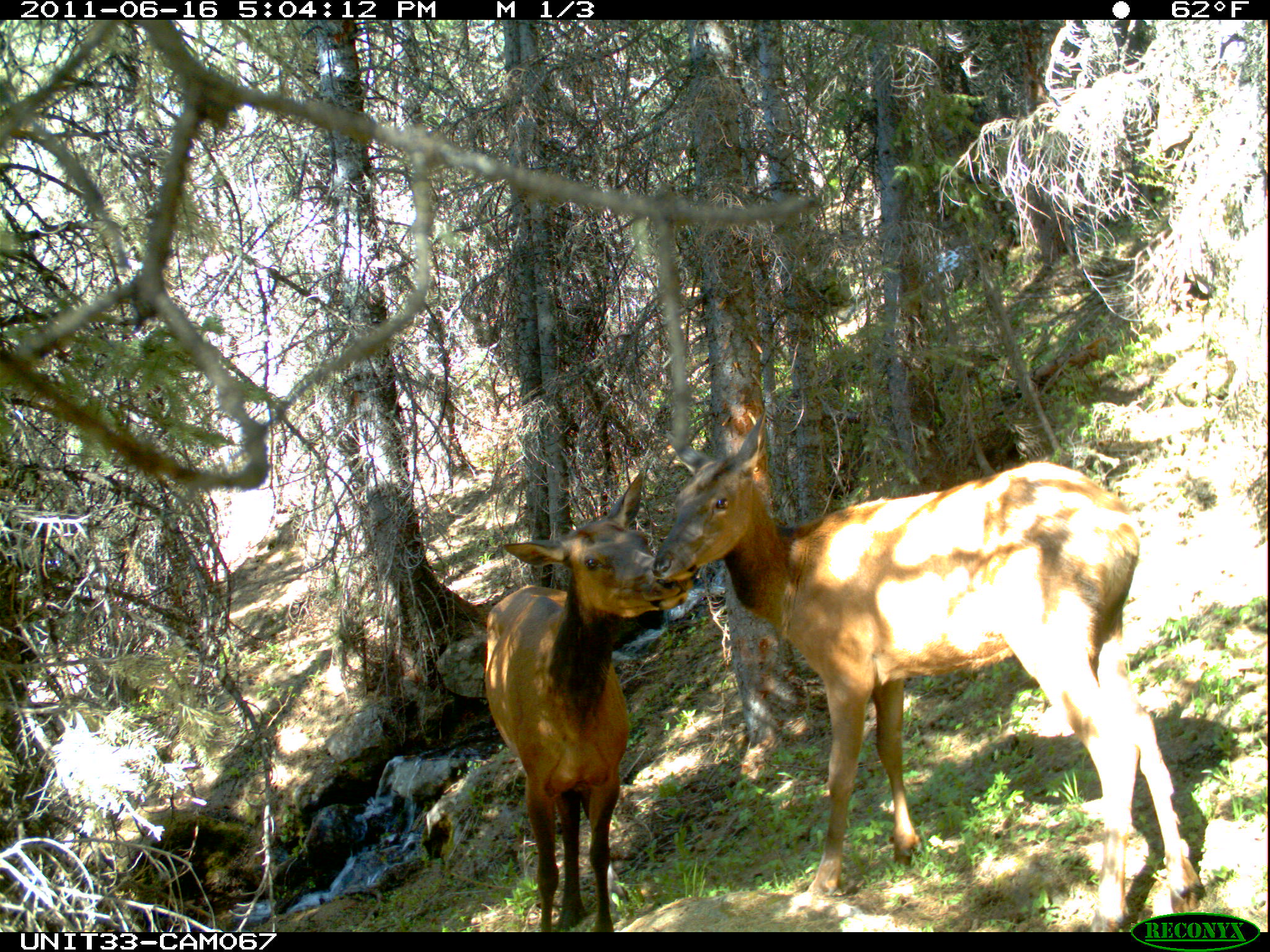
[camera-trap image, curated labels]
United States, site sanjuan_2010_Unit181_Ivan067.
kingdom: Animalia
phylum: Chordata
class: Mammalia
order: Artiodactyla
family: Cervidae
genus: Cervus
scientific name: Cervus elaphus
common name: red deer